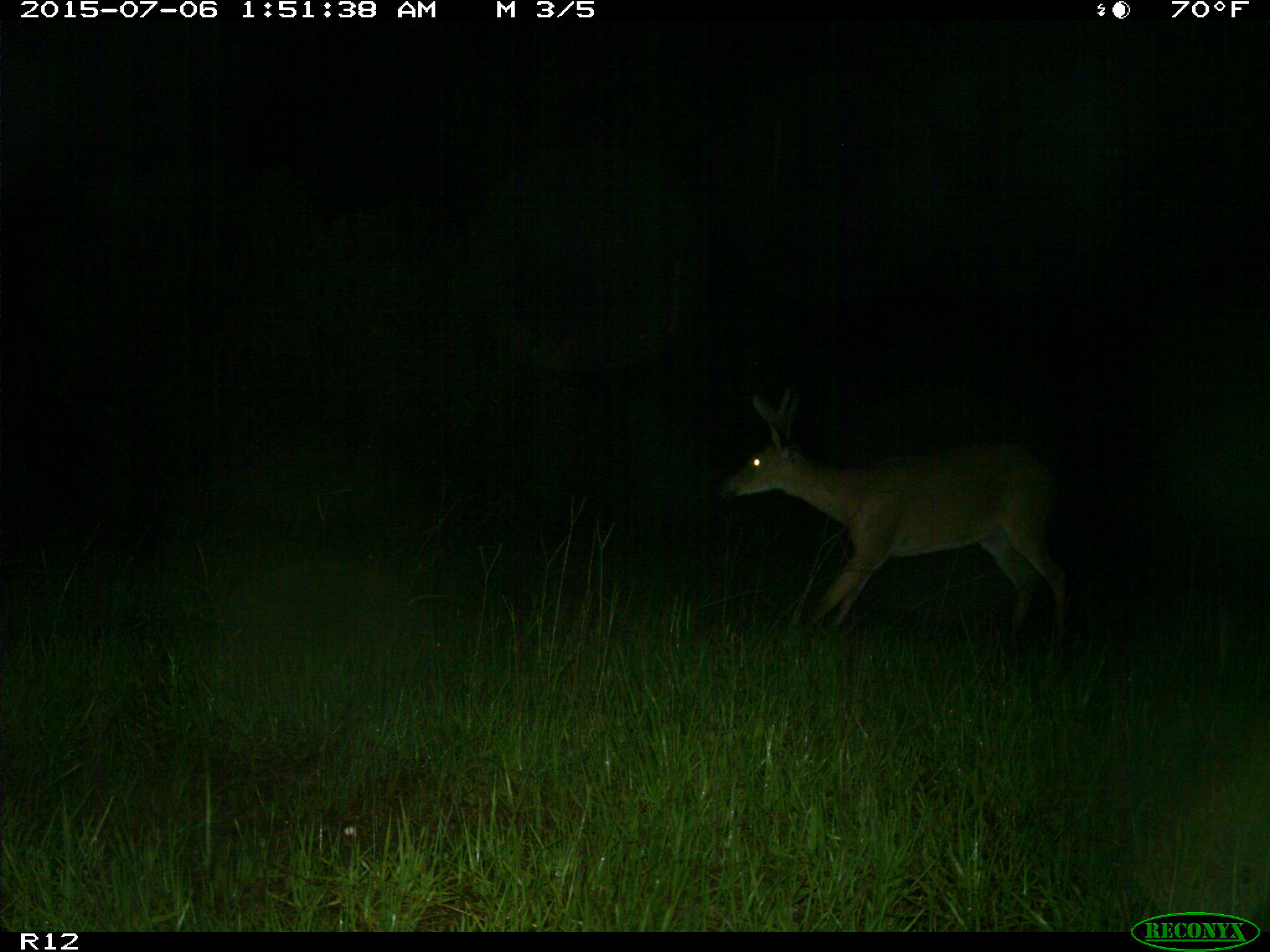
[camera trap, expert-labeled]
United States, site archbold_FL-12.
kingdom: Animalia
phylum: Chordata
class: Mammalia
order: Artiodactyla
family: Cervidae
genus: Odocoileus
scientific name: Odocoileus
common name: deer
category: unidentified deer